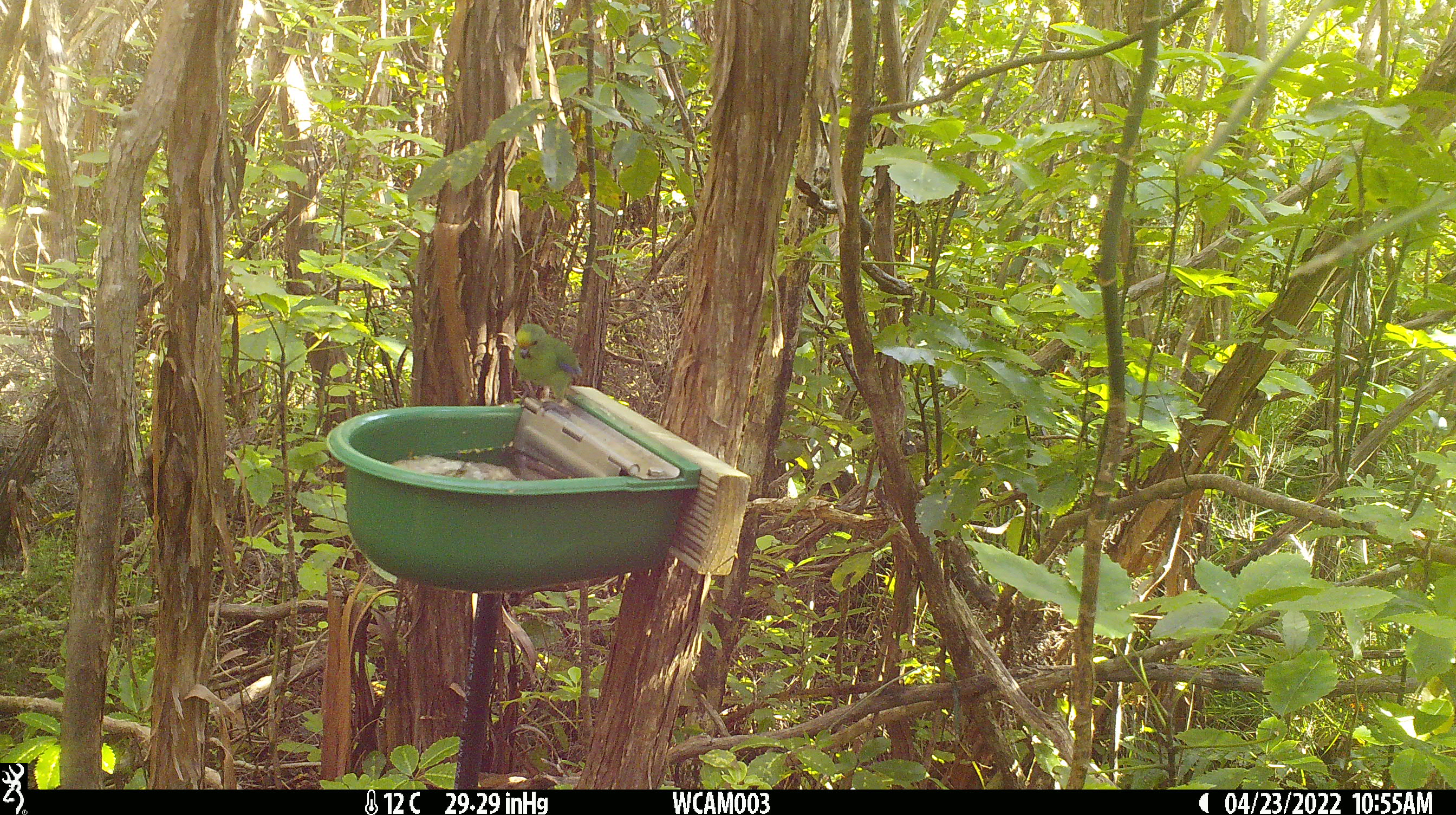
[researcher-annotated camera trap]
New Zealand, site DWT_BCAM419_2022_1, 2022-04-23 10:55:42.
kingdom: Animalia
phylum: Chordata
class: Aves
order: Psittaciformes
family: Psittaculidae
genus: Cyanoramphus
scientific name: Cyanoramphus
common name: parakeet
Parakeet (Cyanoramphus).